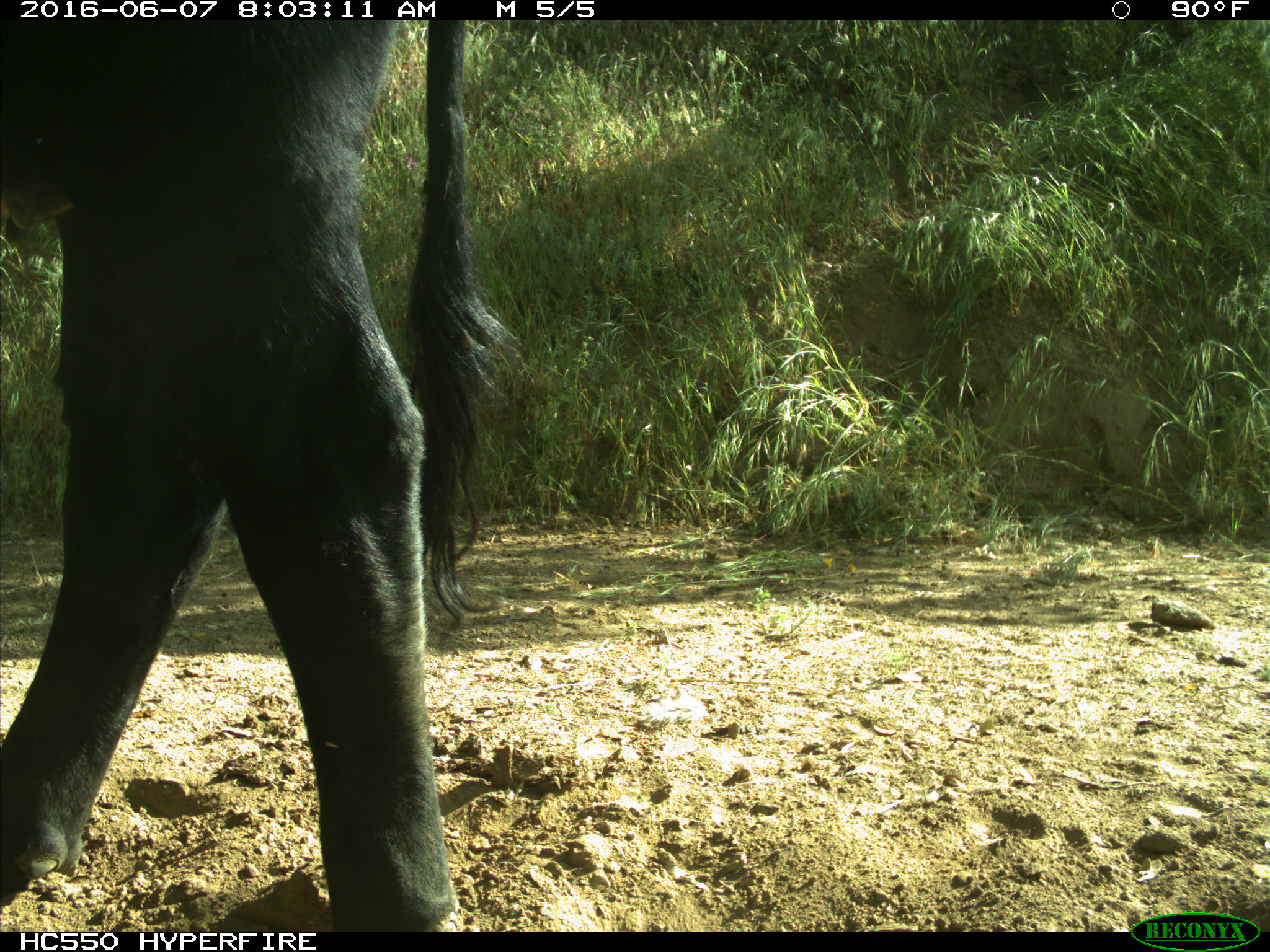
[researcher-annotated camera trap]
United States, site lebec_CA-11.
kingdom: Animalia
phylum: Chordata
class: Mammalia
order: Artiodactyla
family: Bovidae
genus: Bos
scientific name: Bos taurus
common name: domestic cow